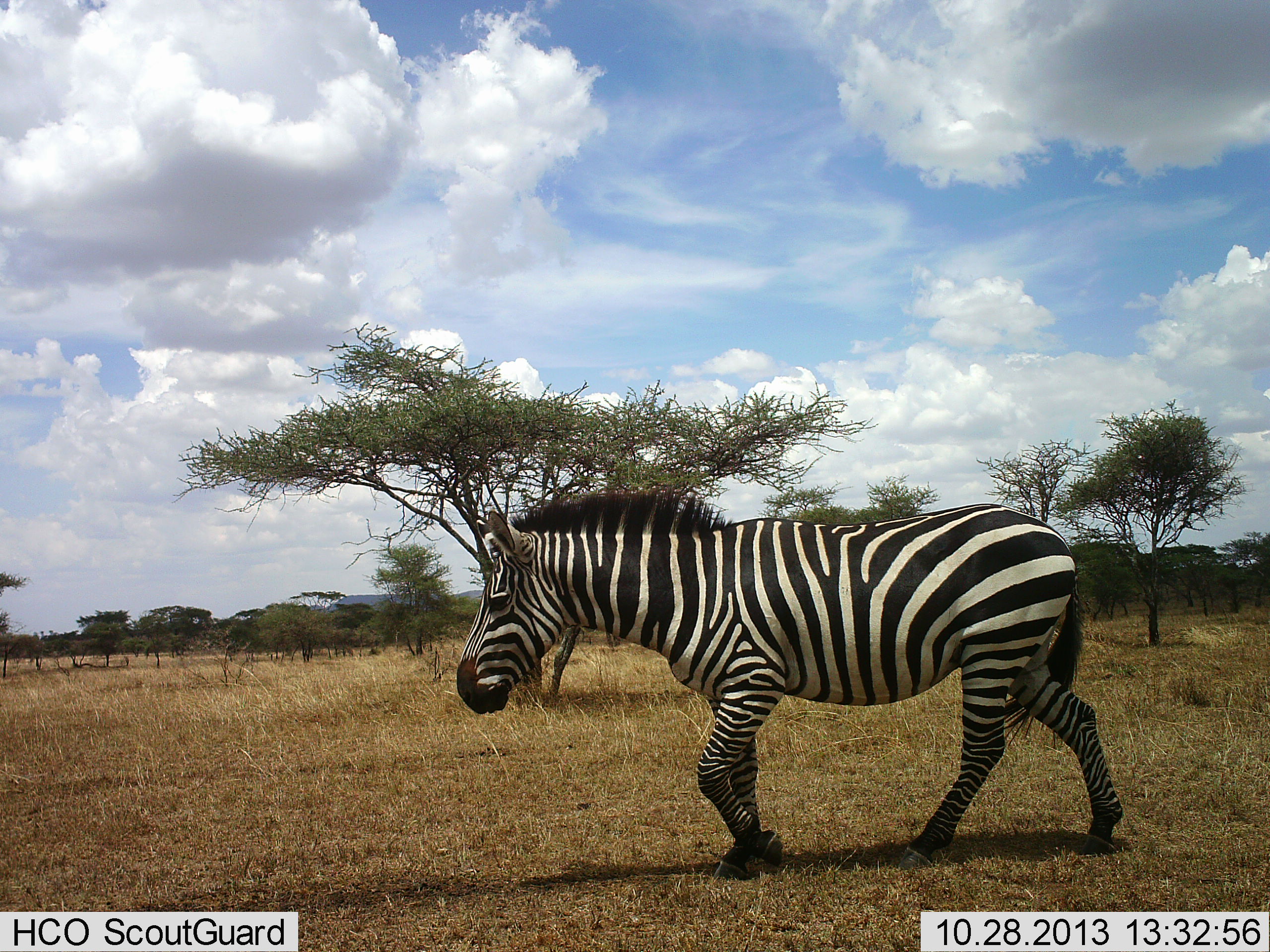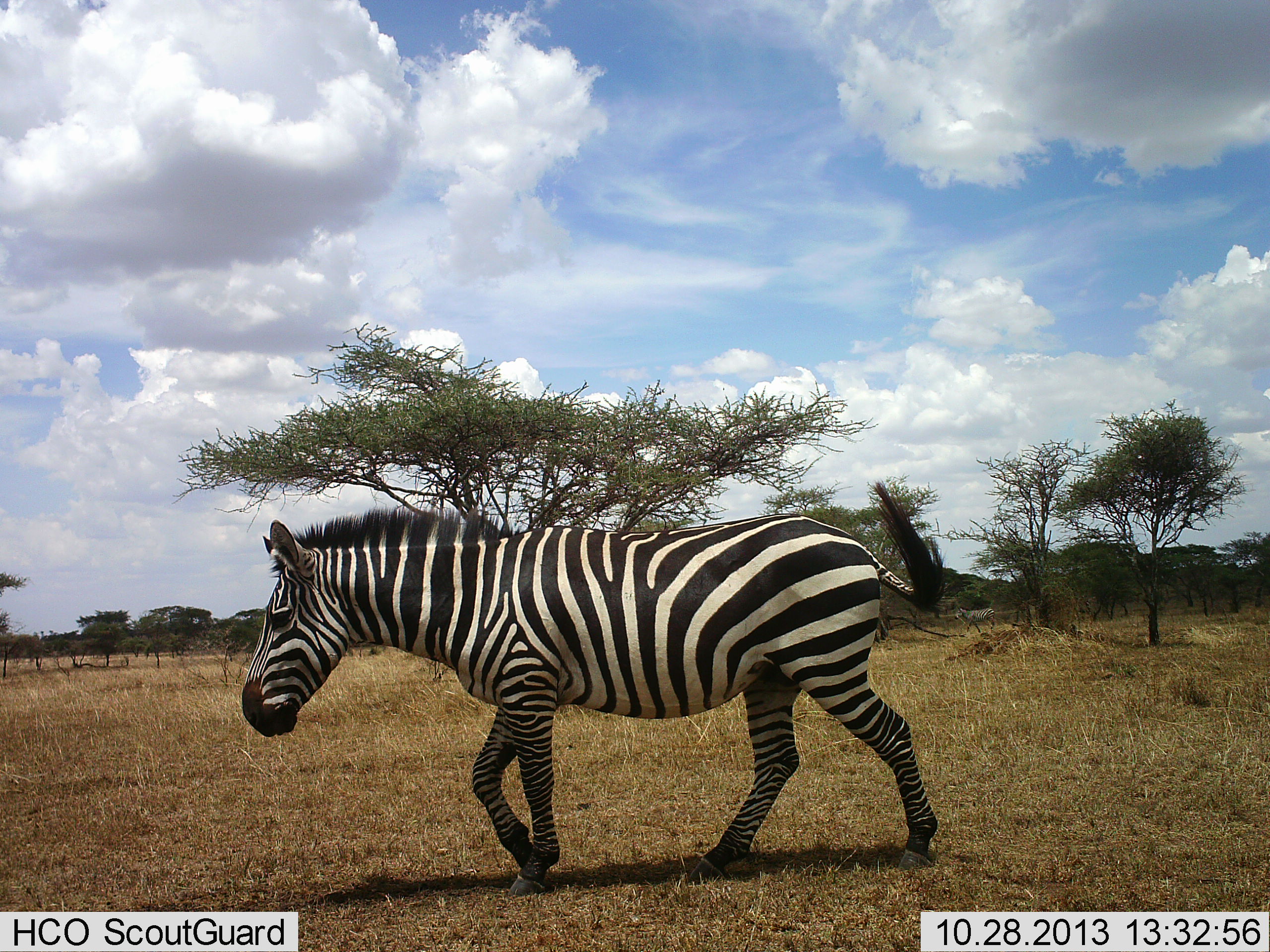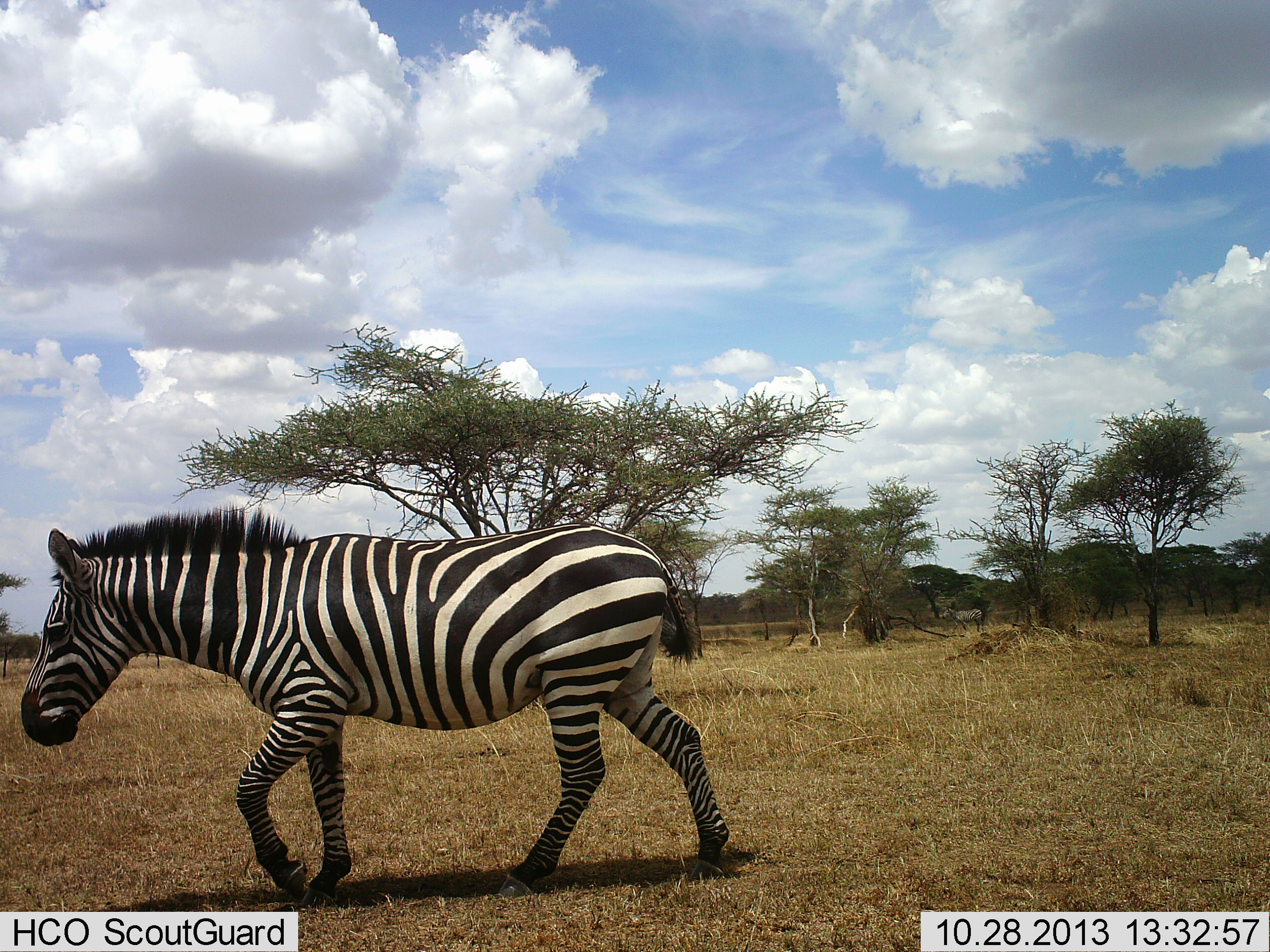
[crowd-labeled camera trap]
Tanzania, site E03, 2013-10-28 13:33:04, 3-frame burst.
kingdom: Animalia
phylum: Chordata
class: Mammalia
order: Perissodactyla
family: Equidae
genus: Equus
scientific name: Equus quagga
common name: plains zebra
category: zebra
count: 1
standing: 0%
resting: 0%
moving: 100%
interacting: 0%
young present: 0%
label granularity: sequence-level